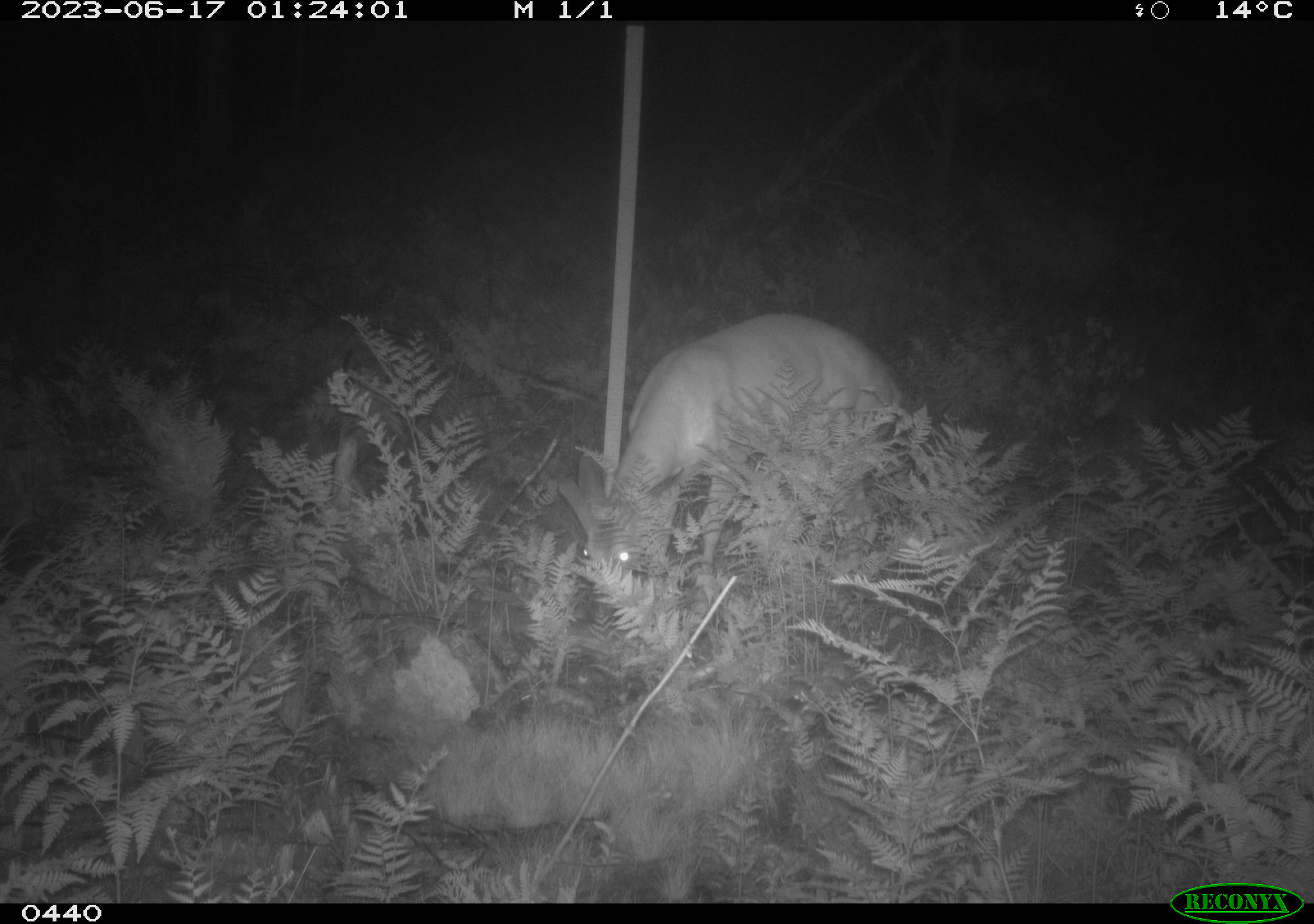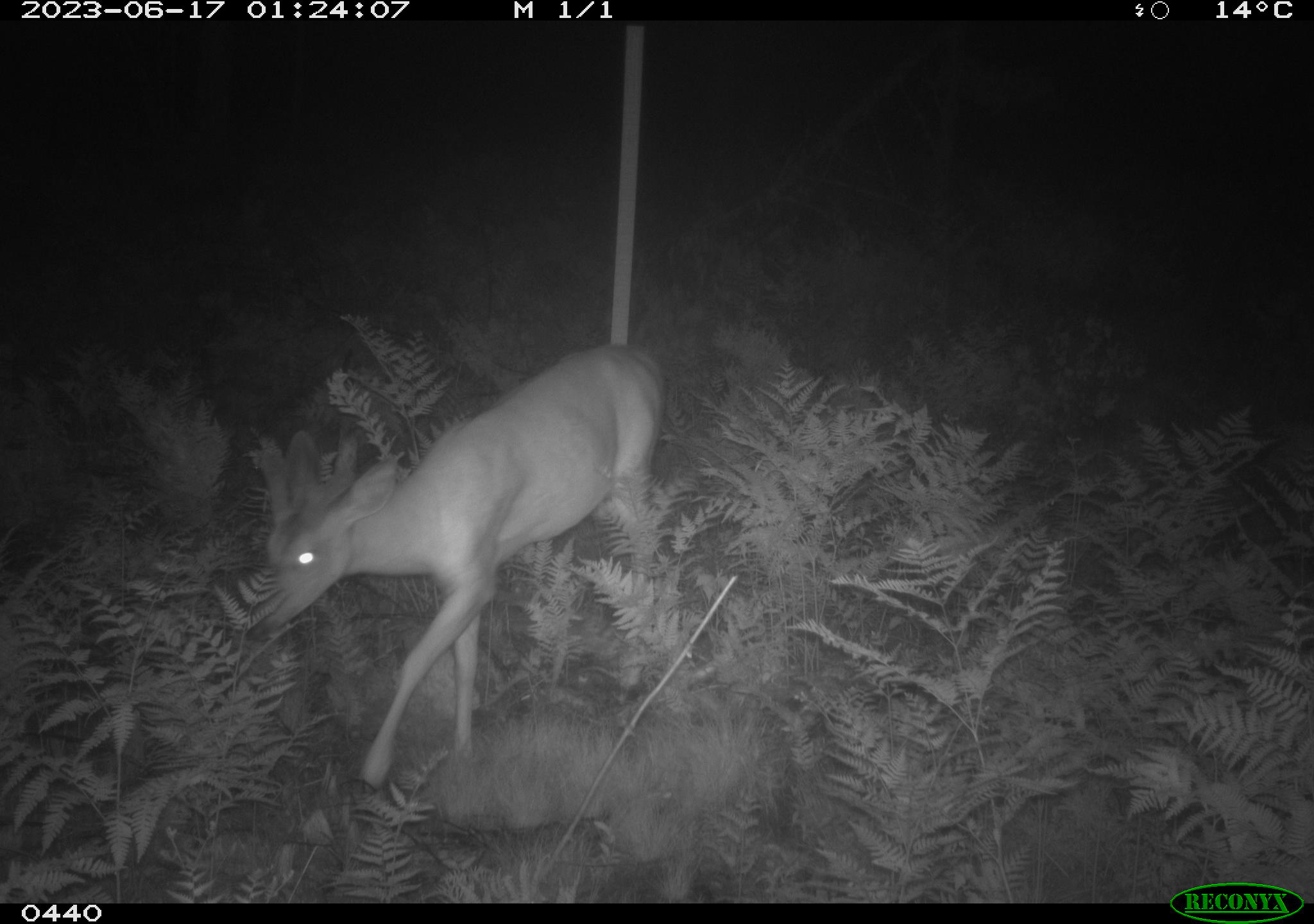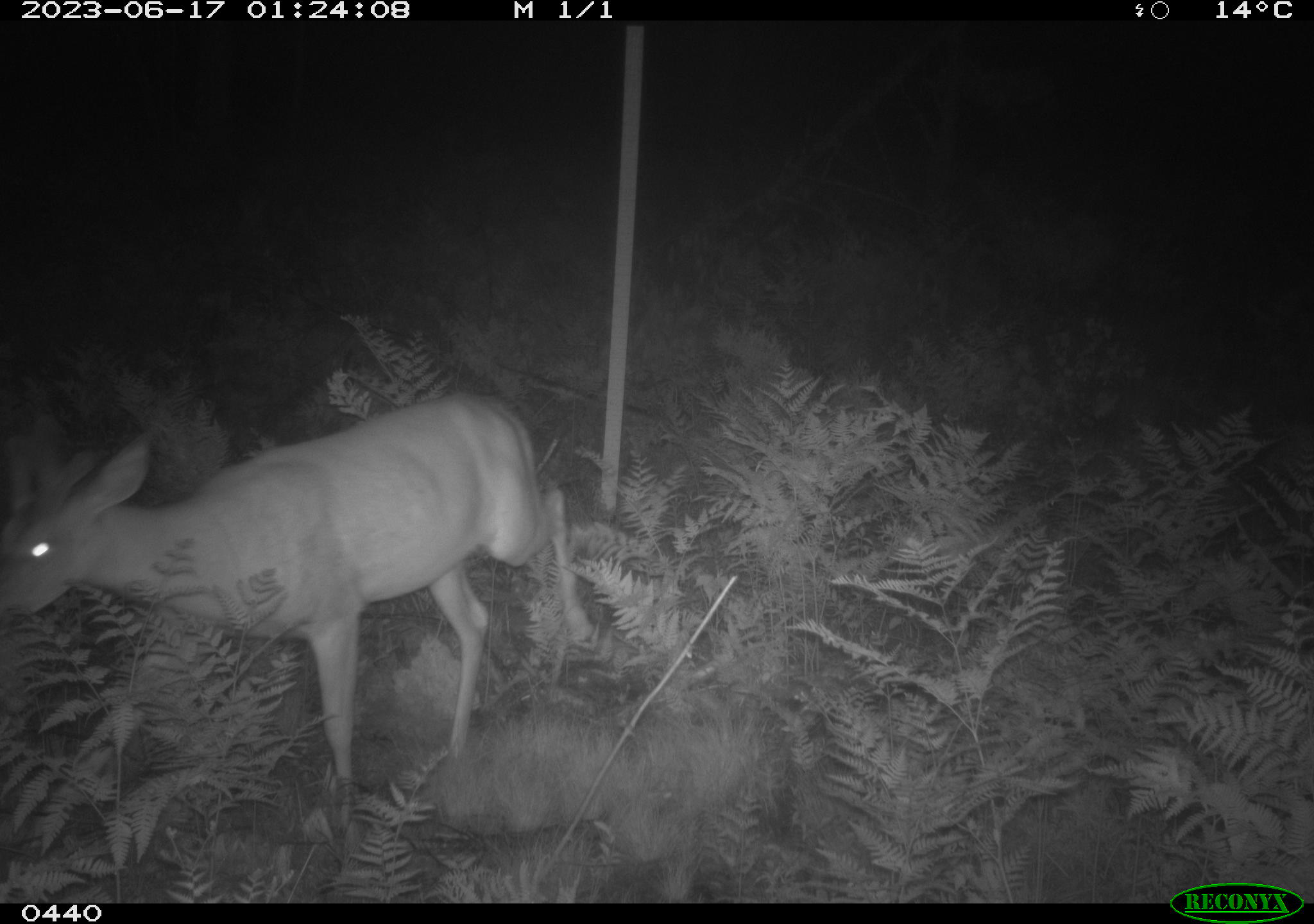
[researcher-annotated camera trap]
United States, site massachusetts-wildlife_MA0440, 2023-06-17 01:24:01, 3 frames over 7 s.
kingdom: Animalia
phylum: Chordata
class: Mammalia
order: Artiodactyla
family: Cervidae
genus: Odocoileus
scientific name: Odocoileus virginianus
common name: white-tailed deer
White-tailed deer (Odocoileus virginianus).